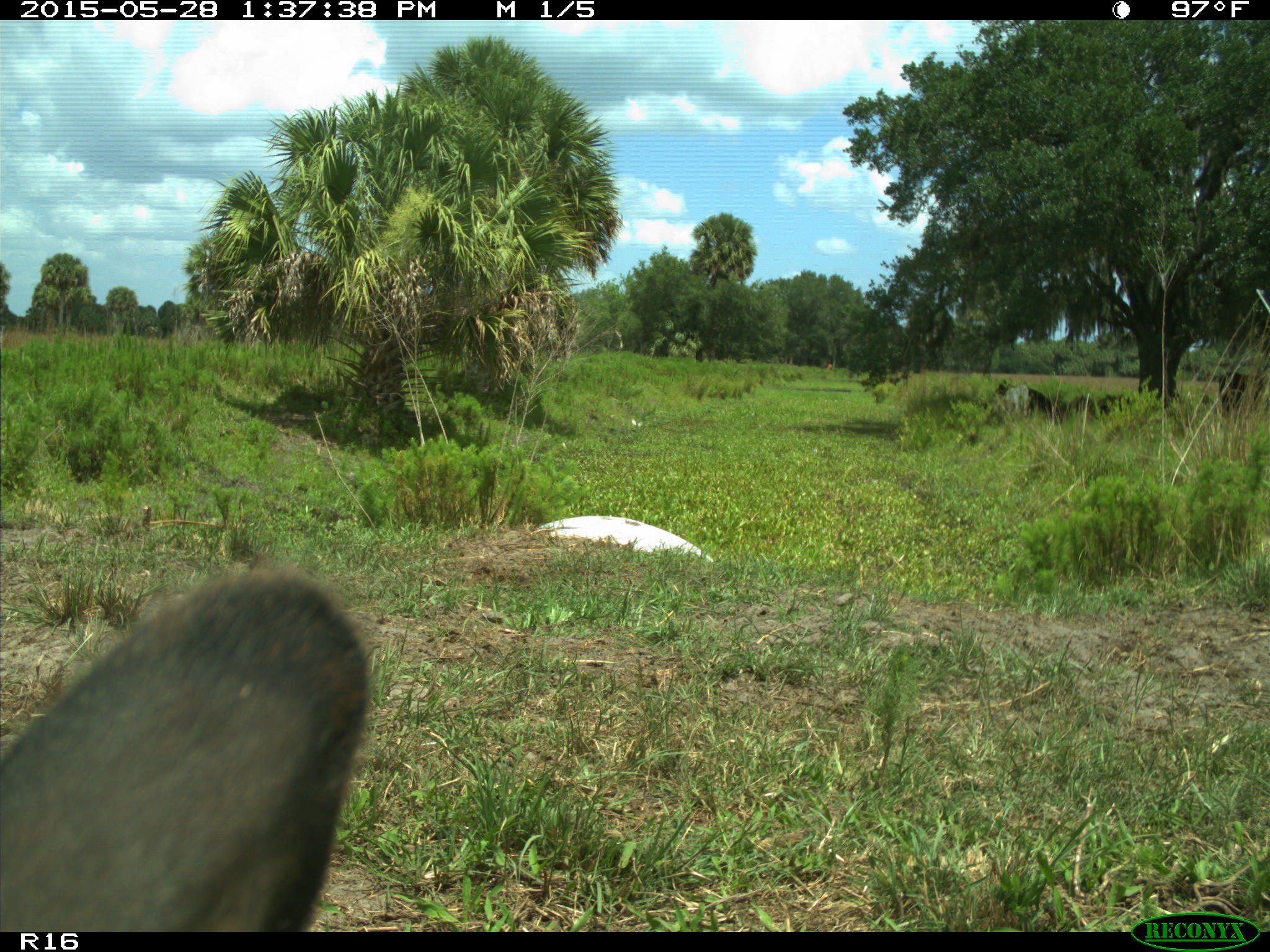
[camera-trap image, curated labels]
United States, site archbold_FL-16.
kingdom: Animalia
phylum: Chordata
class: Mammalia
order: Artiodactyla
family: Bovidae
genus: Bos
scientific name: Bos taurus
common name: domestic cow